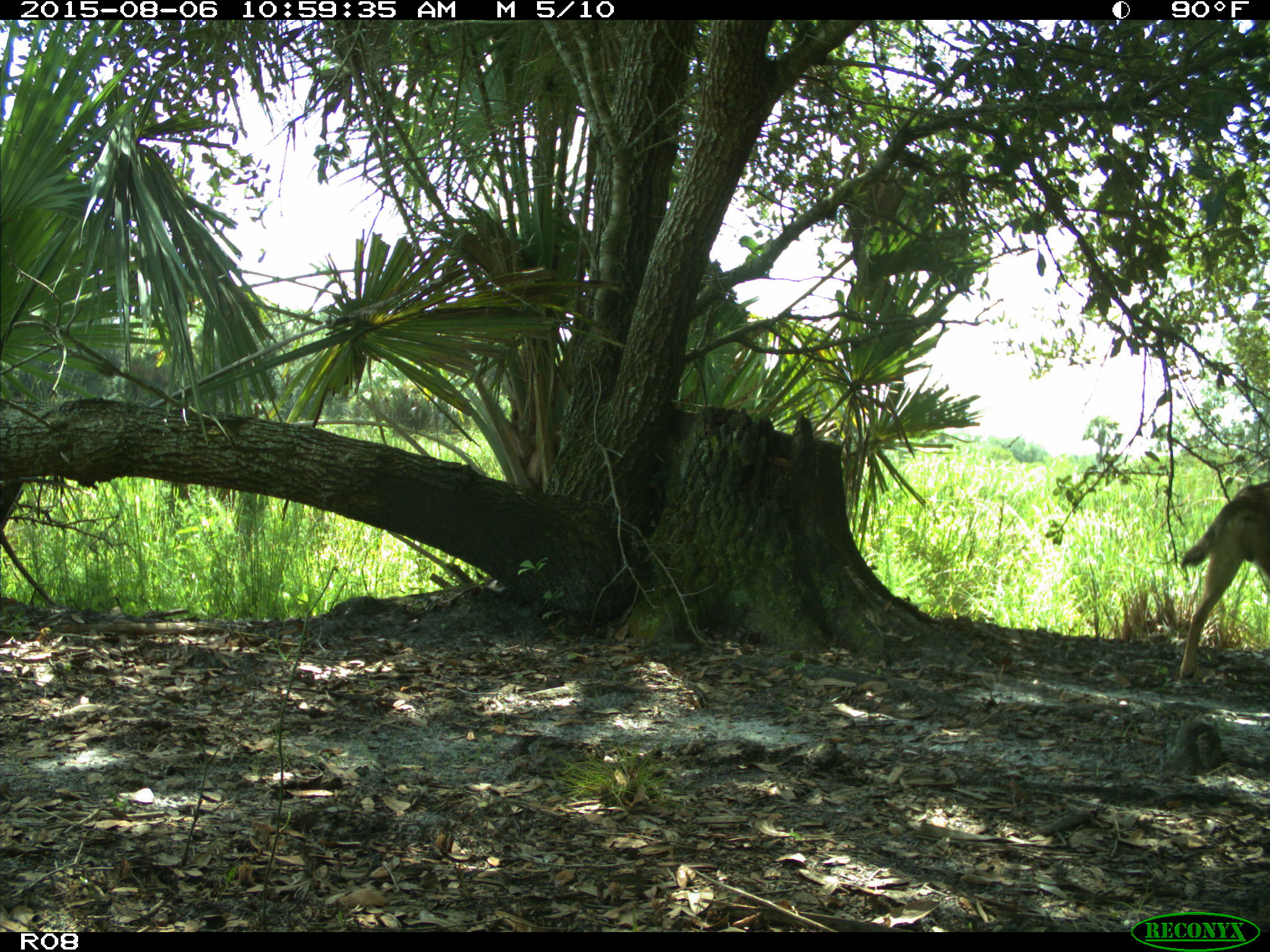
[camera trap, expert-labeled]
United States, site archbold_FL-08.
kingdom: Animalia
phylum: Chordata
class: Mammalia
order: Carnivora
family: Canidae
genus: Canis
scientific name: Canis latrans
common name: coyote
Canis latrans (coyote).